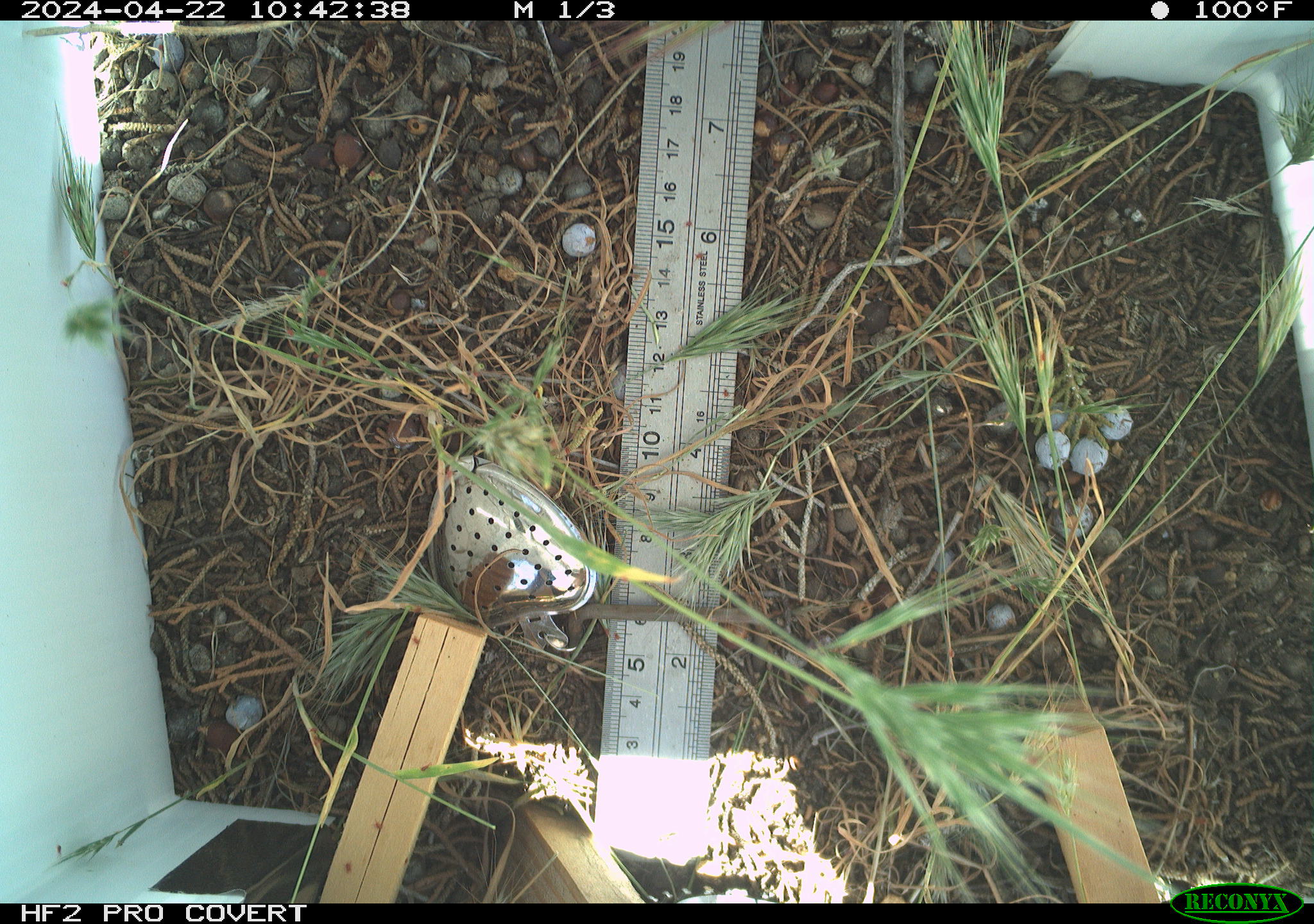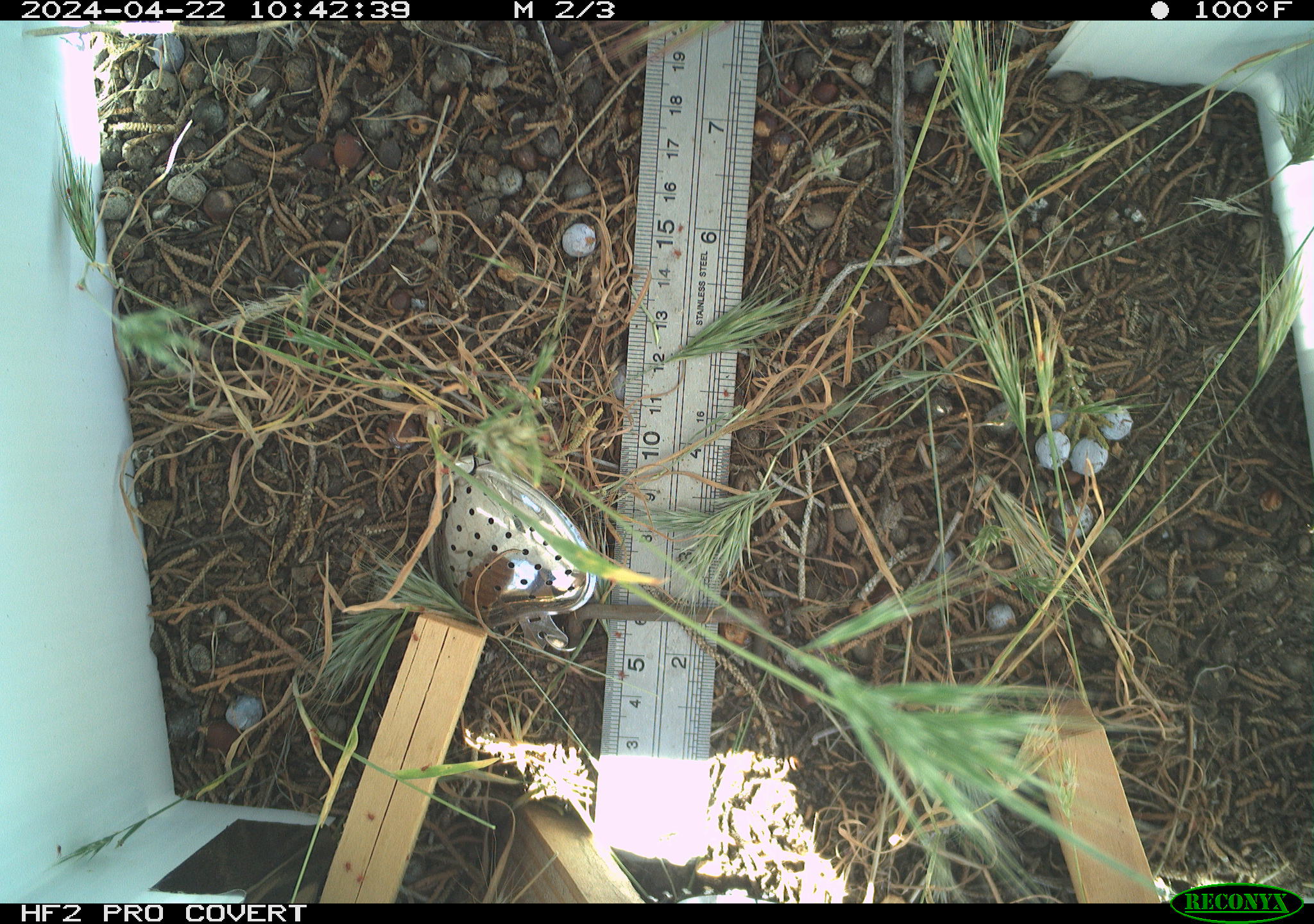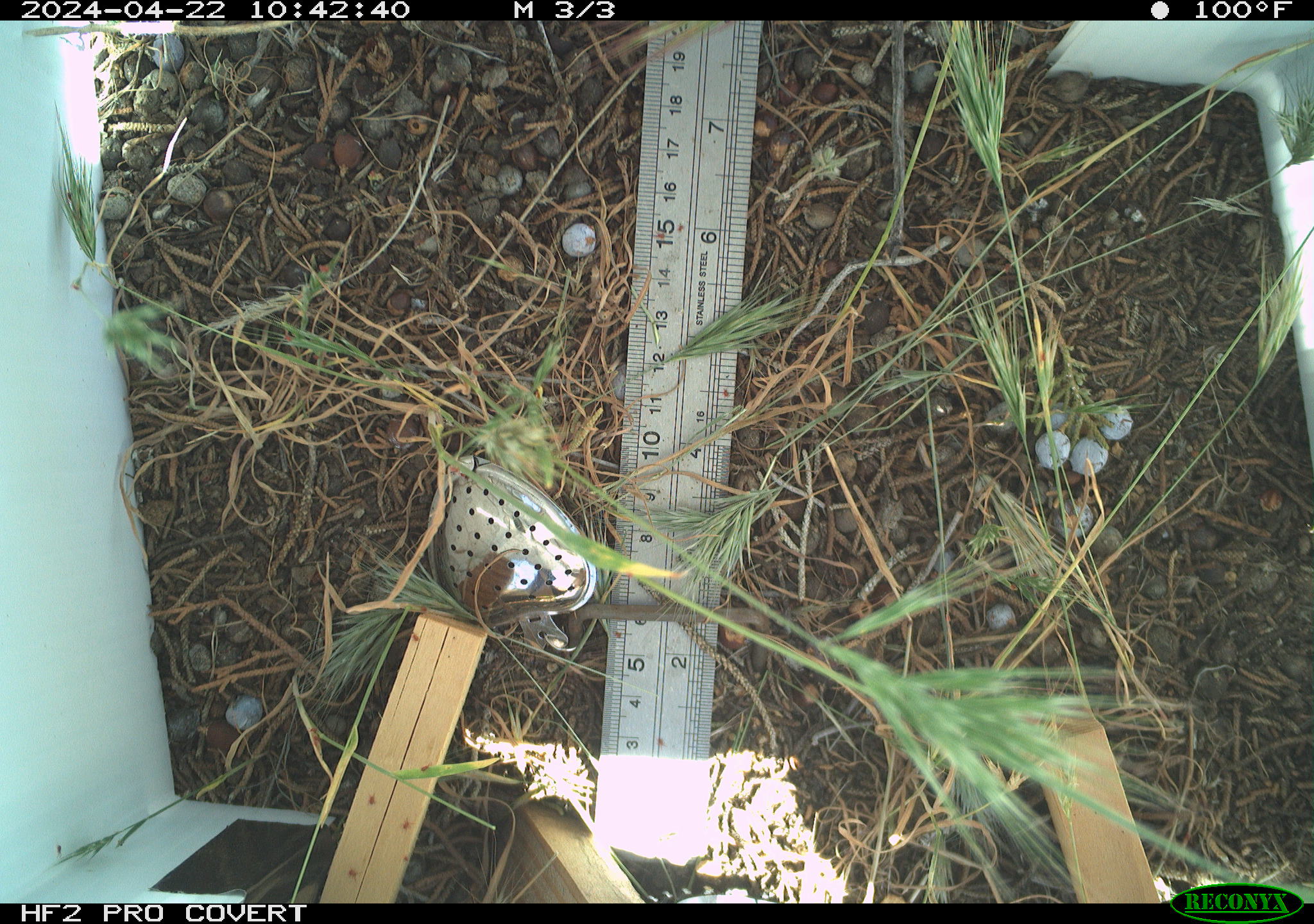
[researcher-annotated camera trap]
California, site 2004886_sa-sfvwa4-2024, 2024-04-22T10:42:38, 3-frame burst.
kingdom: Animalia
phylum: Arthropoda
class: Insecta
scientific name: Insecta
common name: insect